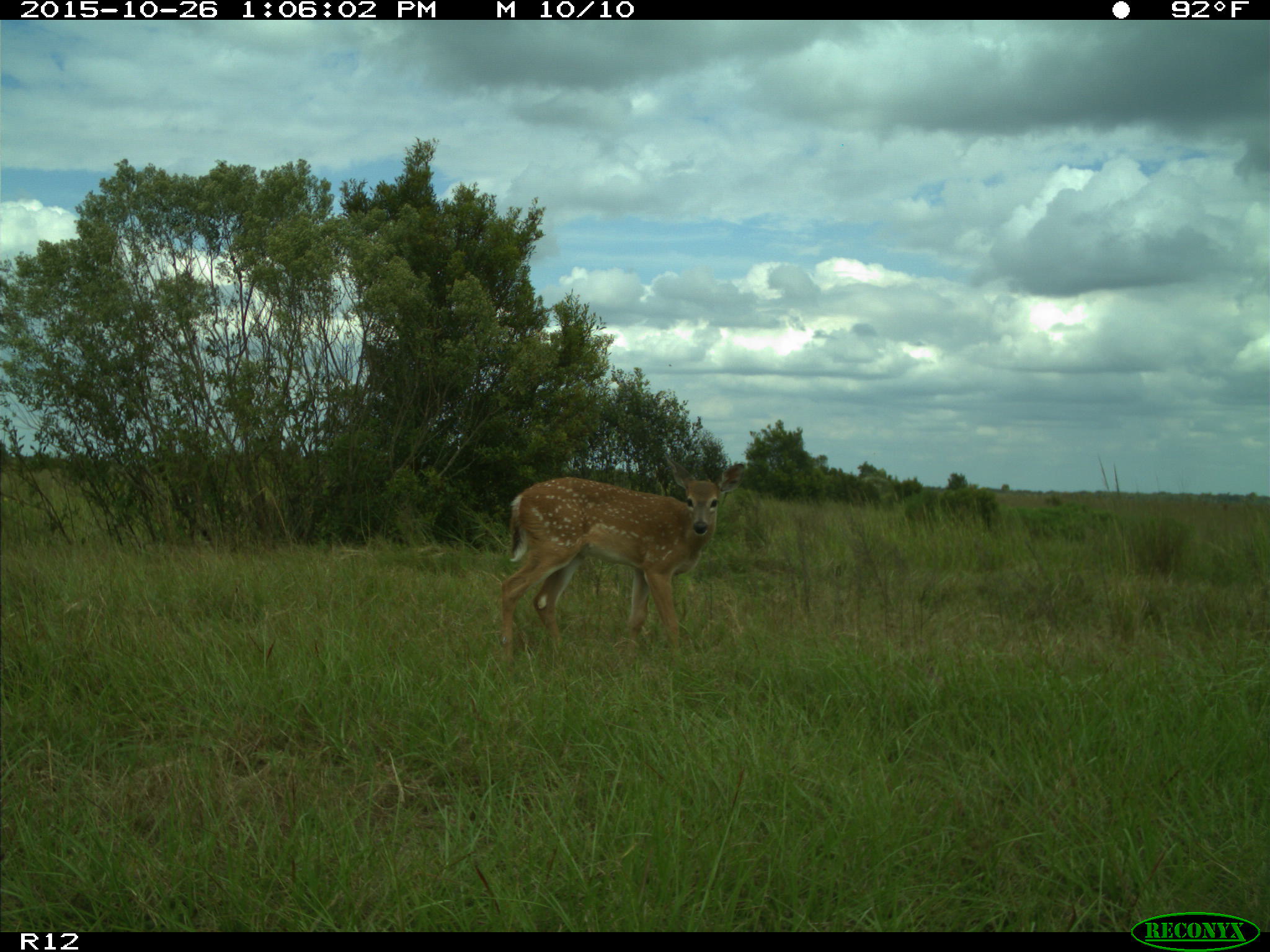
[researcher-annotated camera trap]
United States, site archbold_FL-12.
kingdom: Animalia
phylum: Chordata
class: Mammalia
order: Artiodactyla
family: Cervidae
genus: Odocoileus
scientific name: Odocoileus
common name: deer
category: unidentified deer